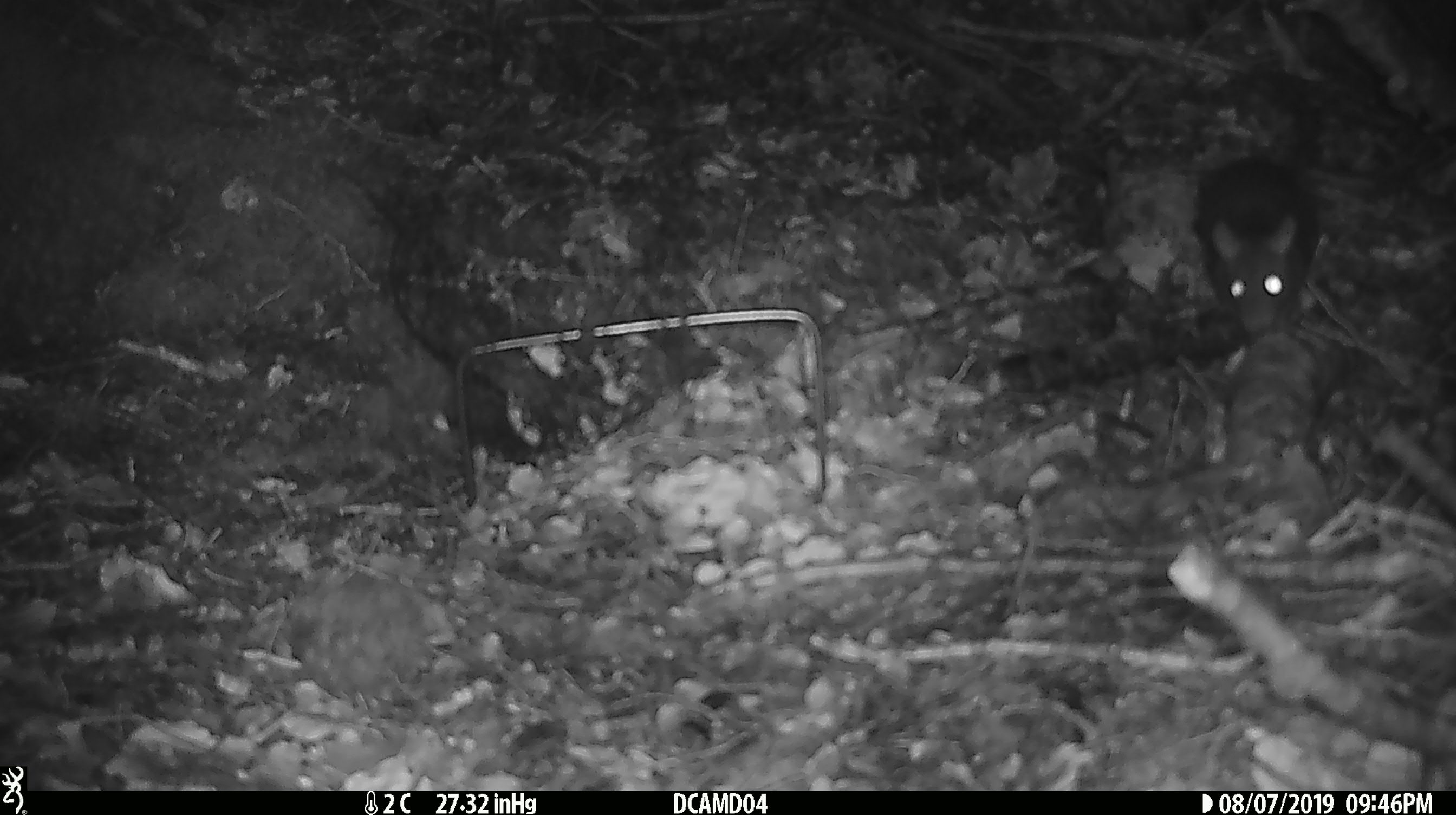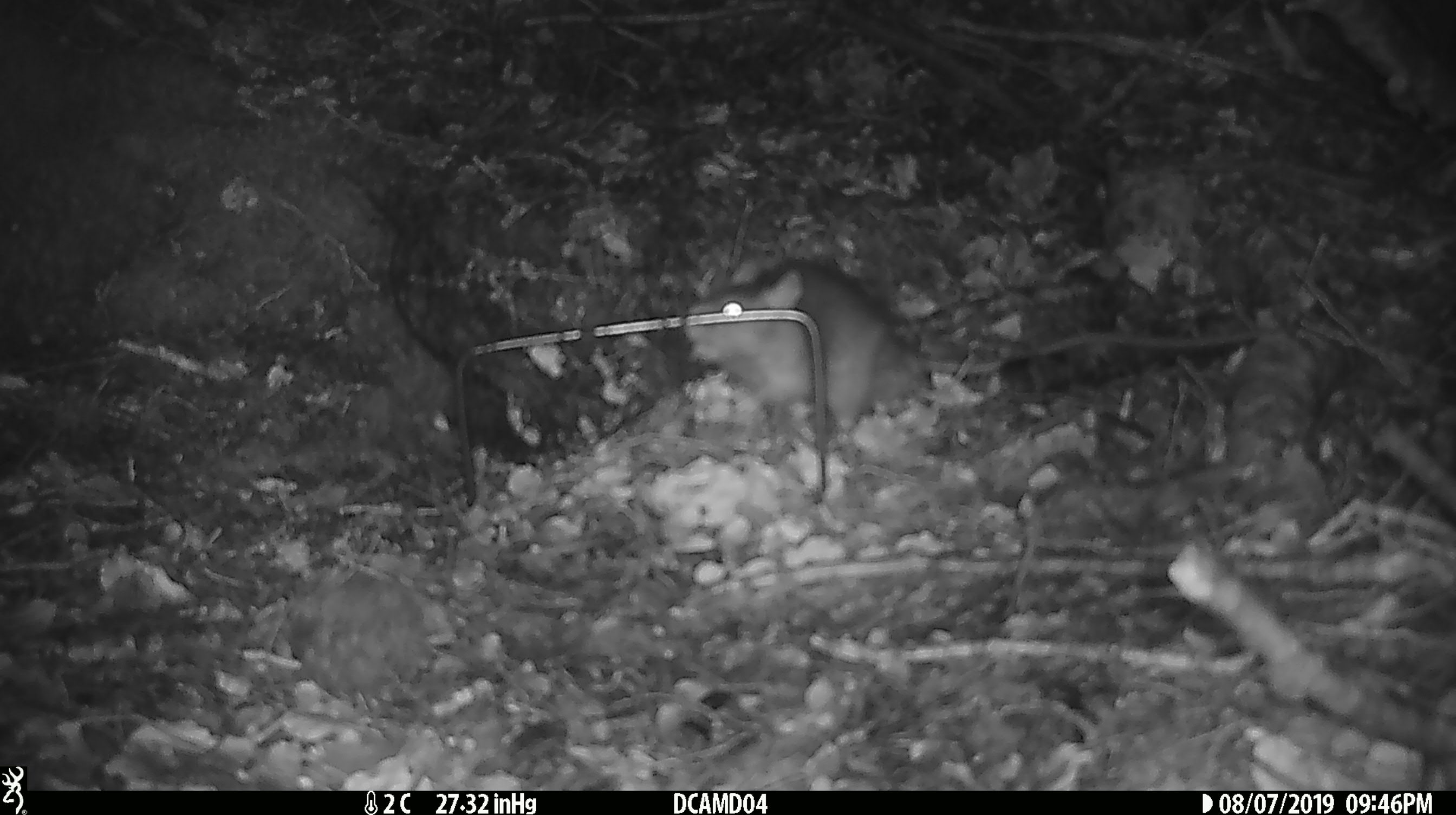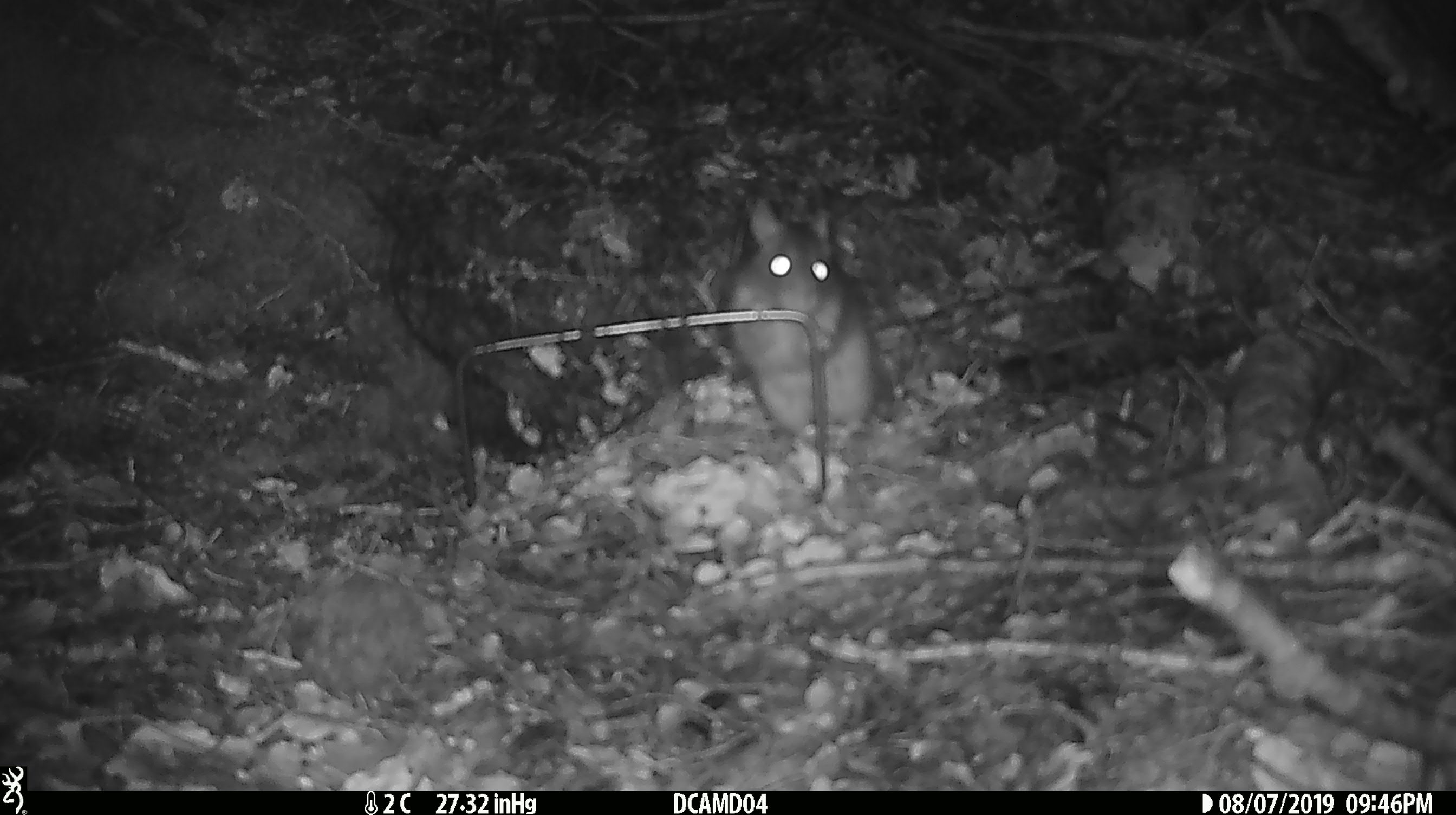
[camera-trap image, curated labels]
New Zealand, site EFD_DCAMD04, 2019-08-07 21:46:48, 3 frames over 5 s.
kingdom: Animalia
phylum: Chordata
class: Mammalia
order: Rodentia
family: Muridae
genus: Rattus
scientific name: Rattus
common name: rat